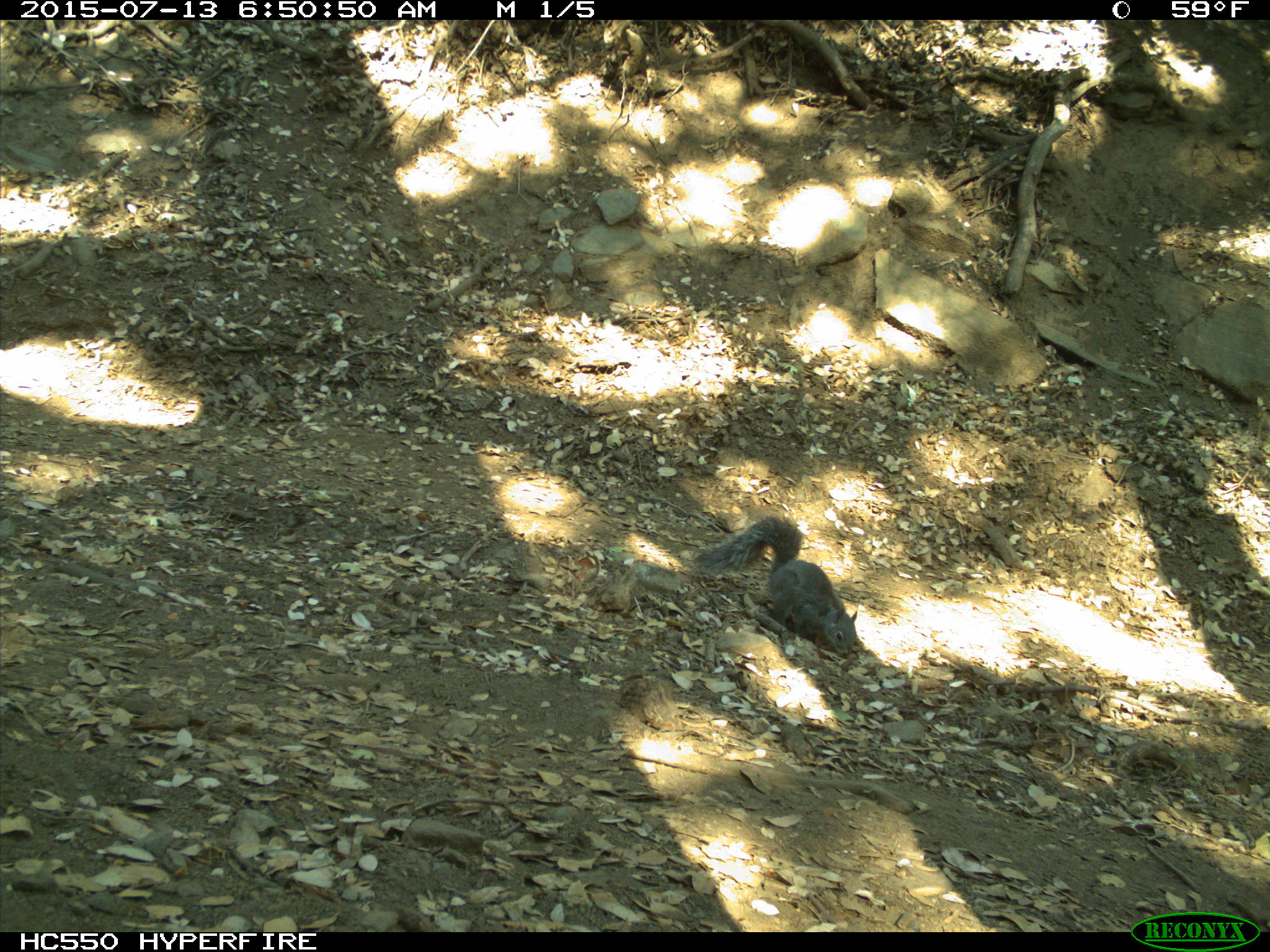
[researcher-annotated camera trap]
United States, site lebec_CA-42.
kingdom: Animalia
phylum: Chordata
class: Mammalia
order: Rodentia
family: Sciuridae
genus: Sciurus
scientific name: Sciurus carolinensis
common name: eastern gray squirrel